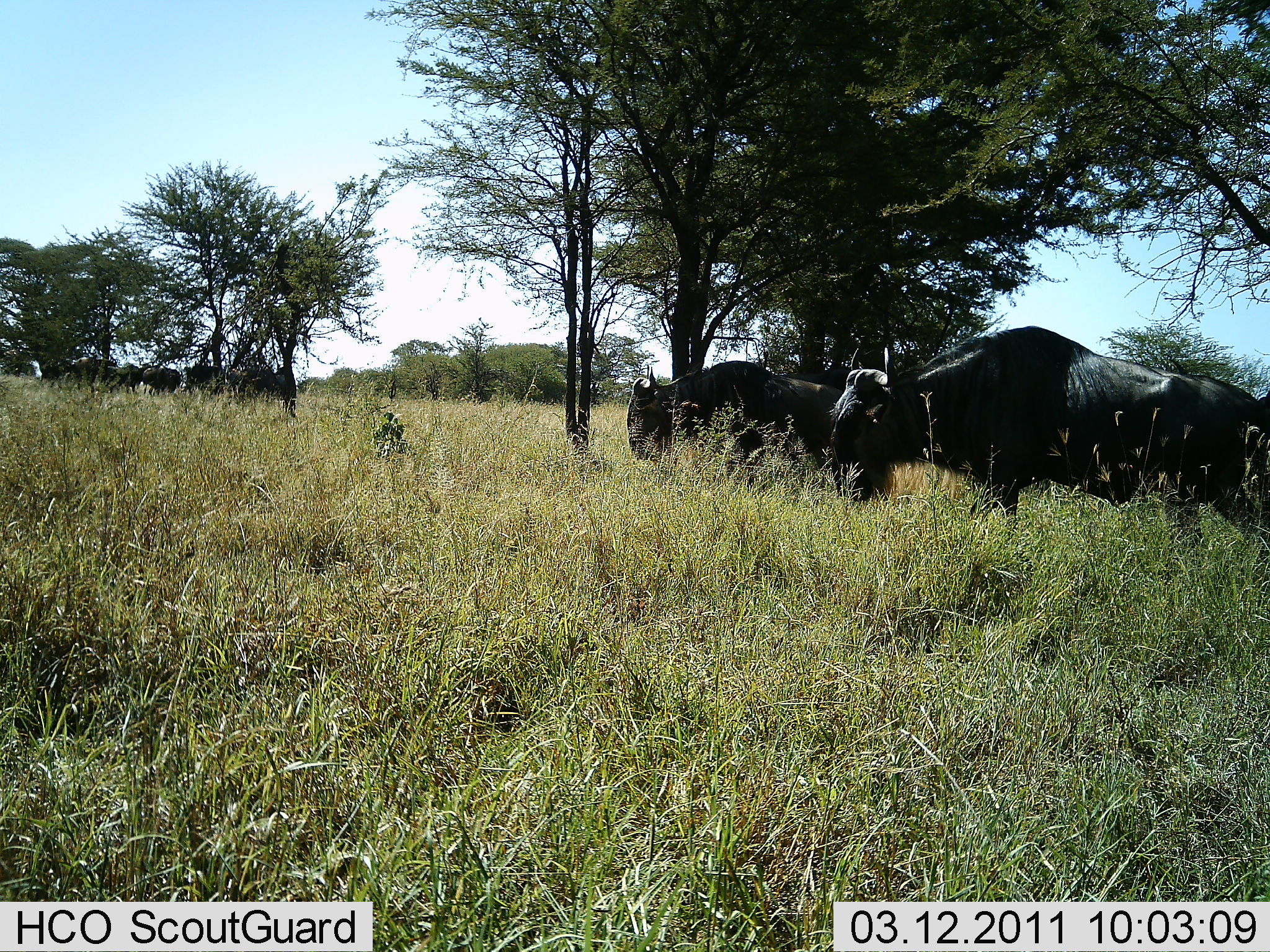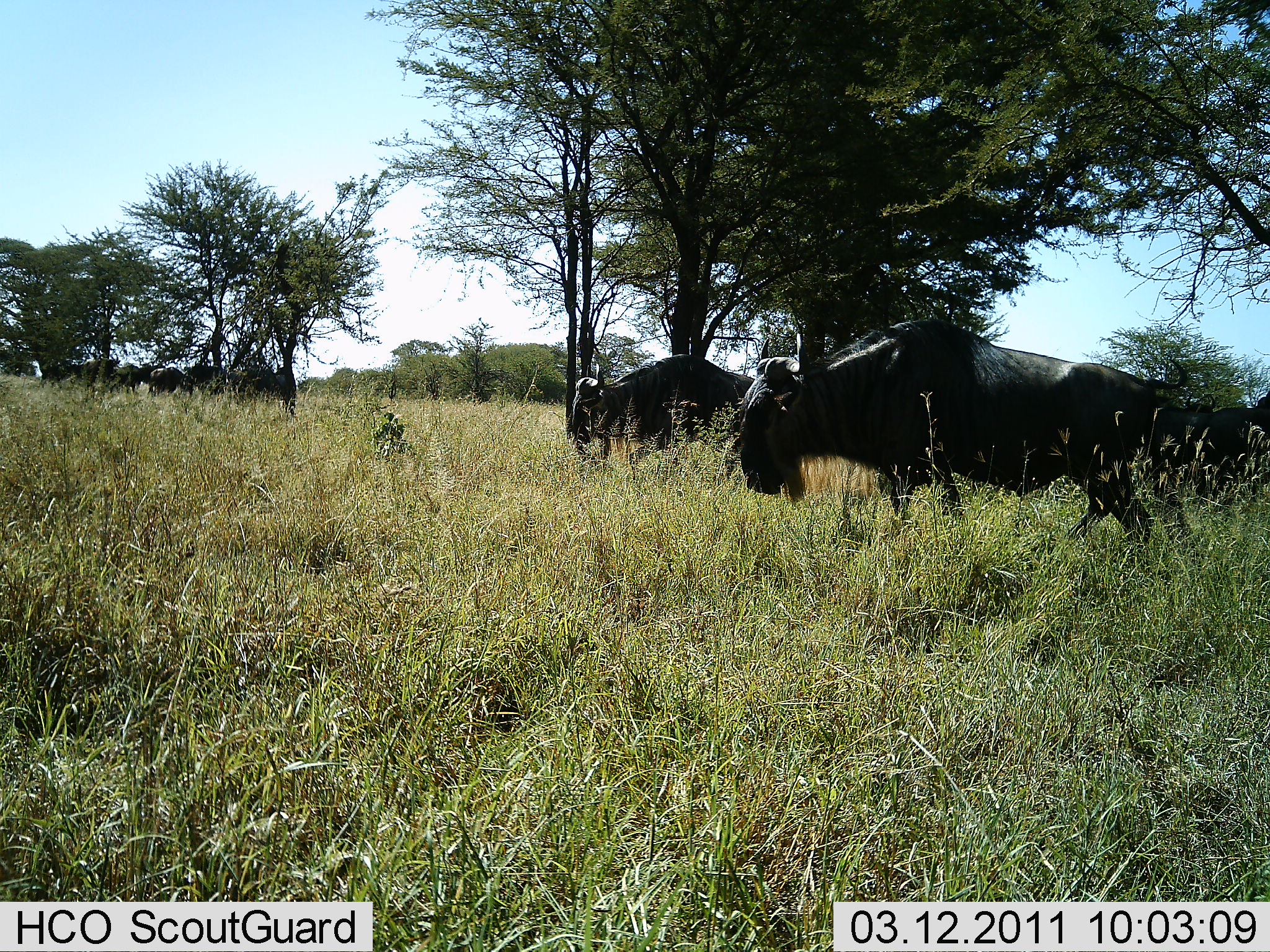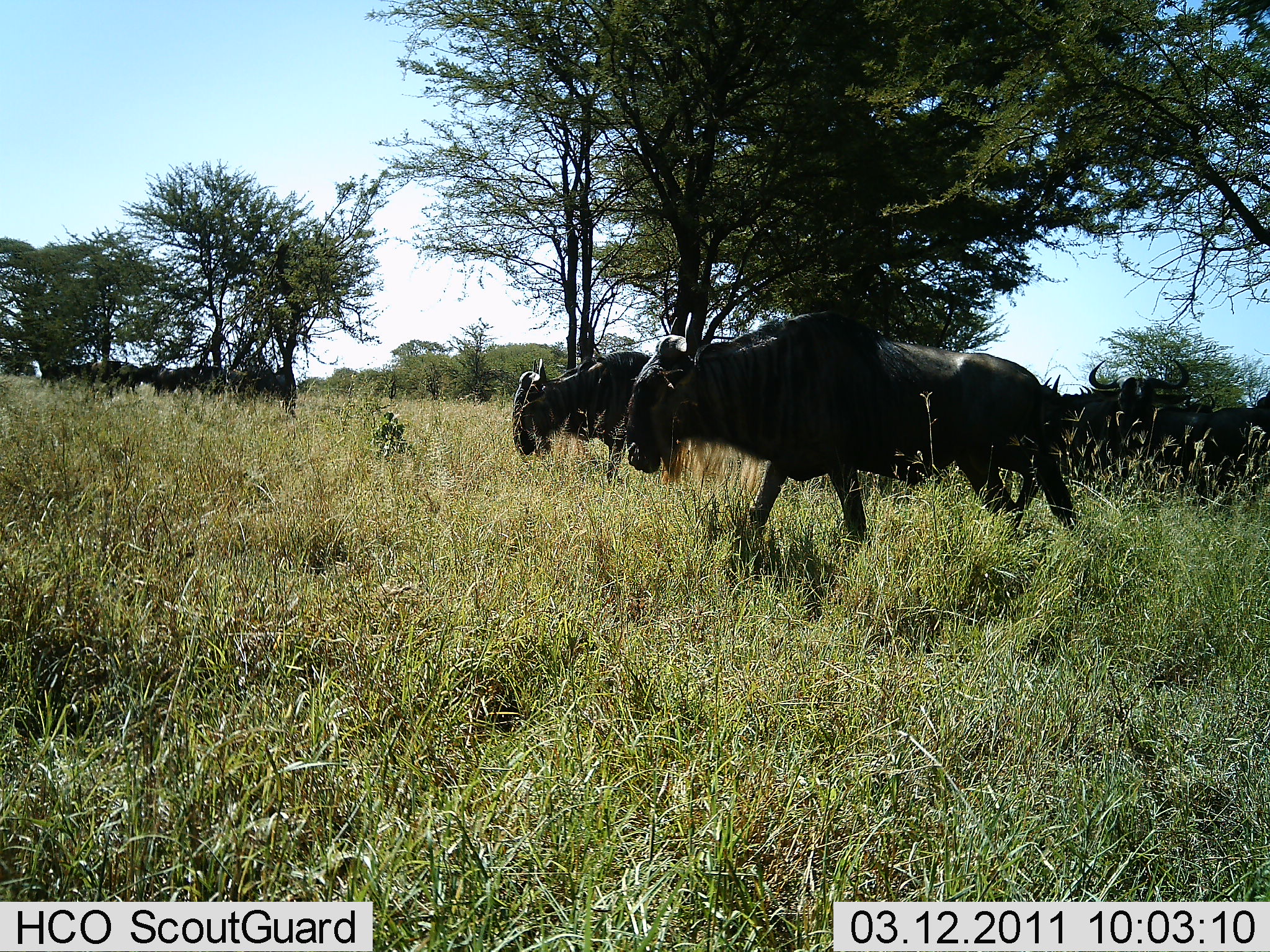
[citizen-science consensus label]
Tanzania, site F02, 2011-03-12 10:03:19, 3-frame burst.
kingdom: Animalia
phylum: Chordata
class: Mammalia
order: Artiodactyla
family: Bovidae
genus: Connochaetes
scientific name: Connochaetes taurinus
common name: blue wildebeest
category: wildebeest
Wildebeest (blue wildebeest) (Connochaetes taurinus), count 10. Behavior (volunteer vote fractions): standing 31%, resting 0%, moving 92%, interacting 0%. Young present (vote fraction): 0%. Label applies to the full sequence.